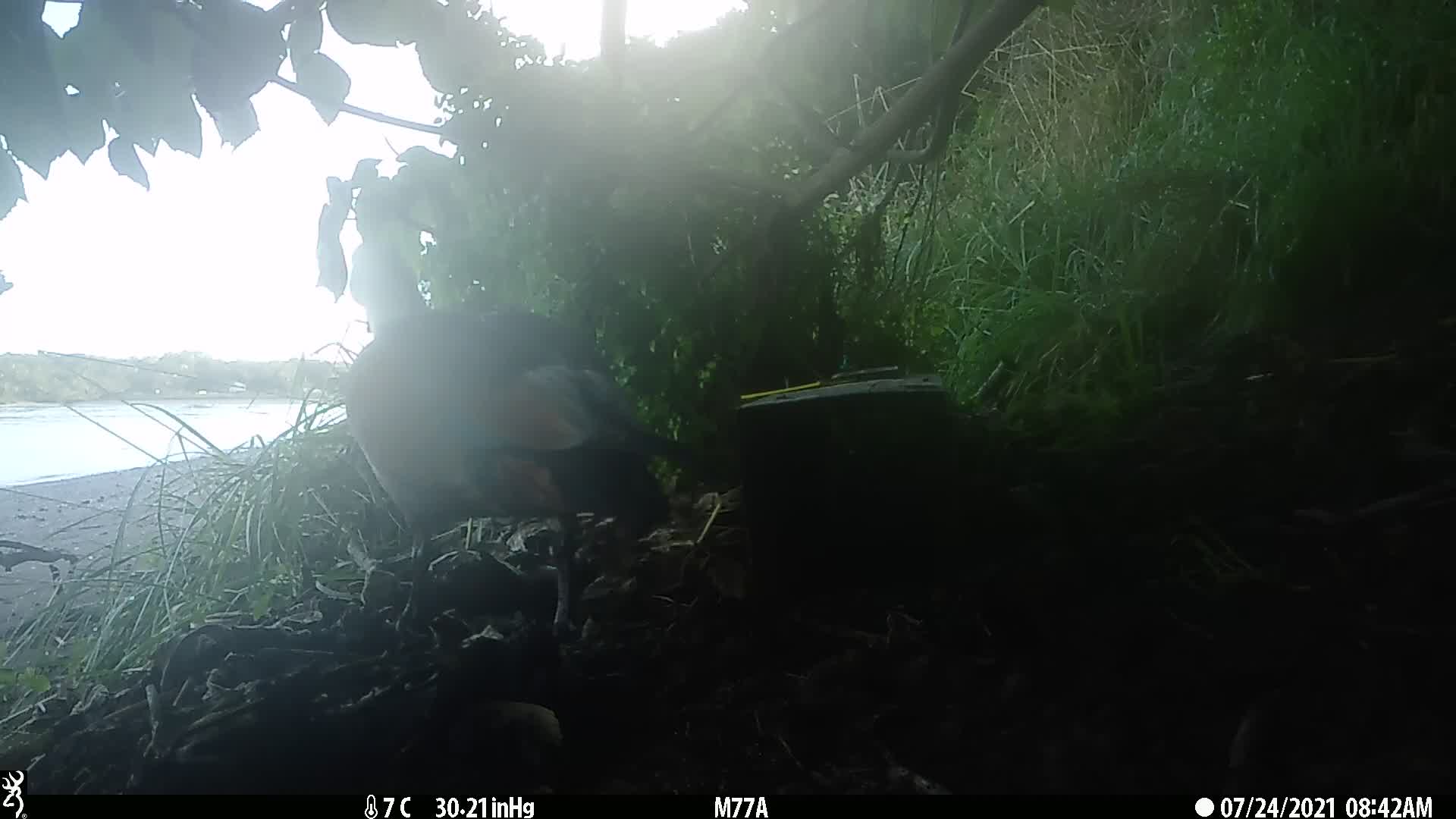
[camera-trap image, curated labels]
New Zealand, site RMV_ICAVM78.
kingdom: Animalia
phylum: Chordata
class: Aves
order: Anseriformes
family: Anatidae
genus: Tadorna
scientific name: Tadorna variegata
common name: paradise shelduck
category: paradise duck